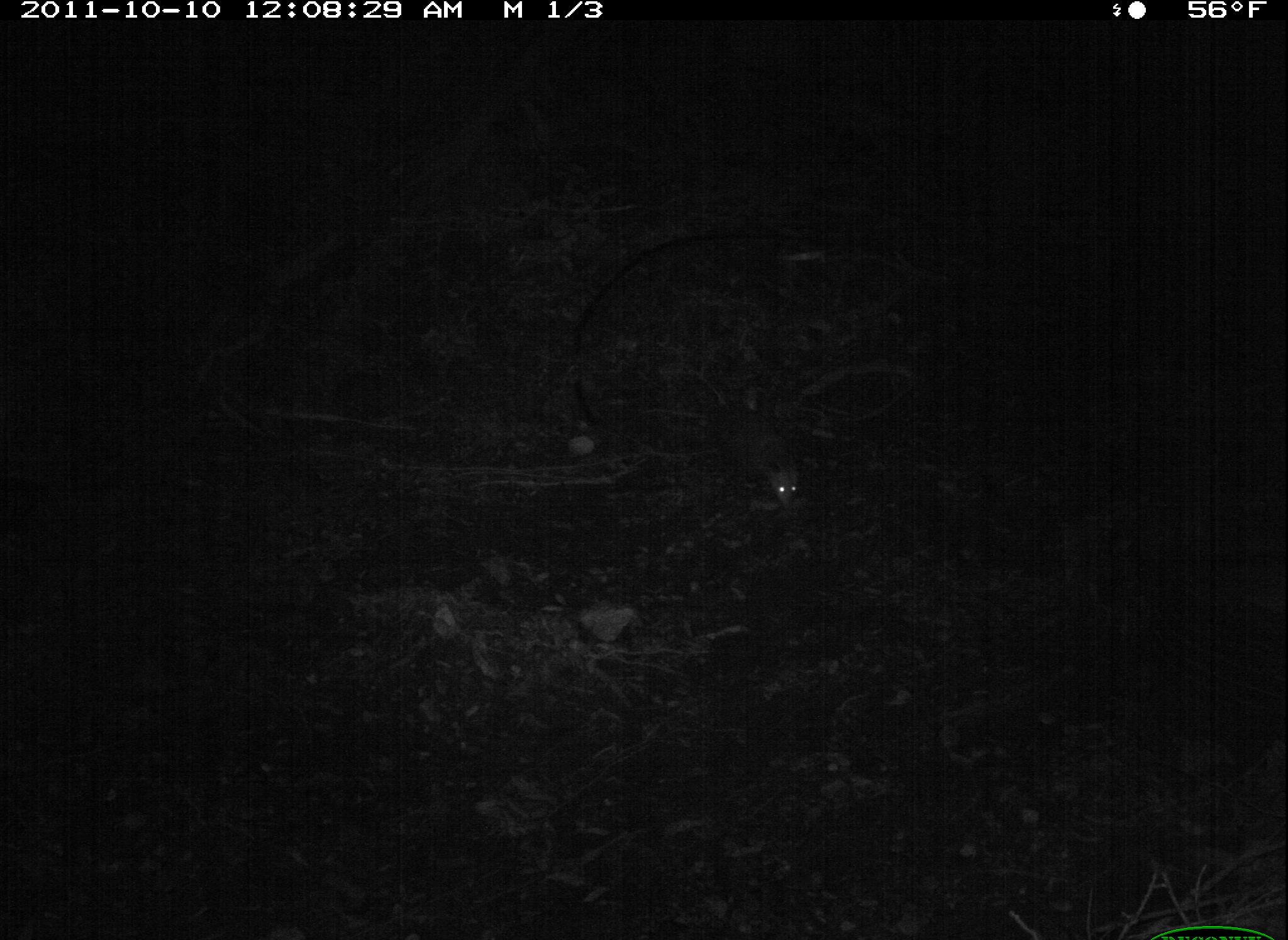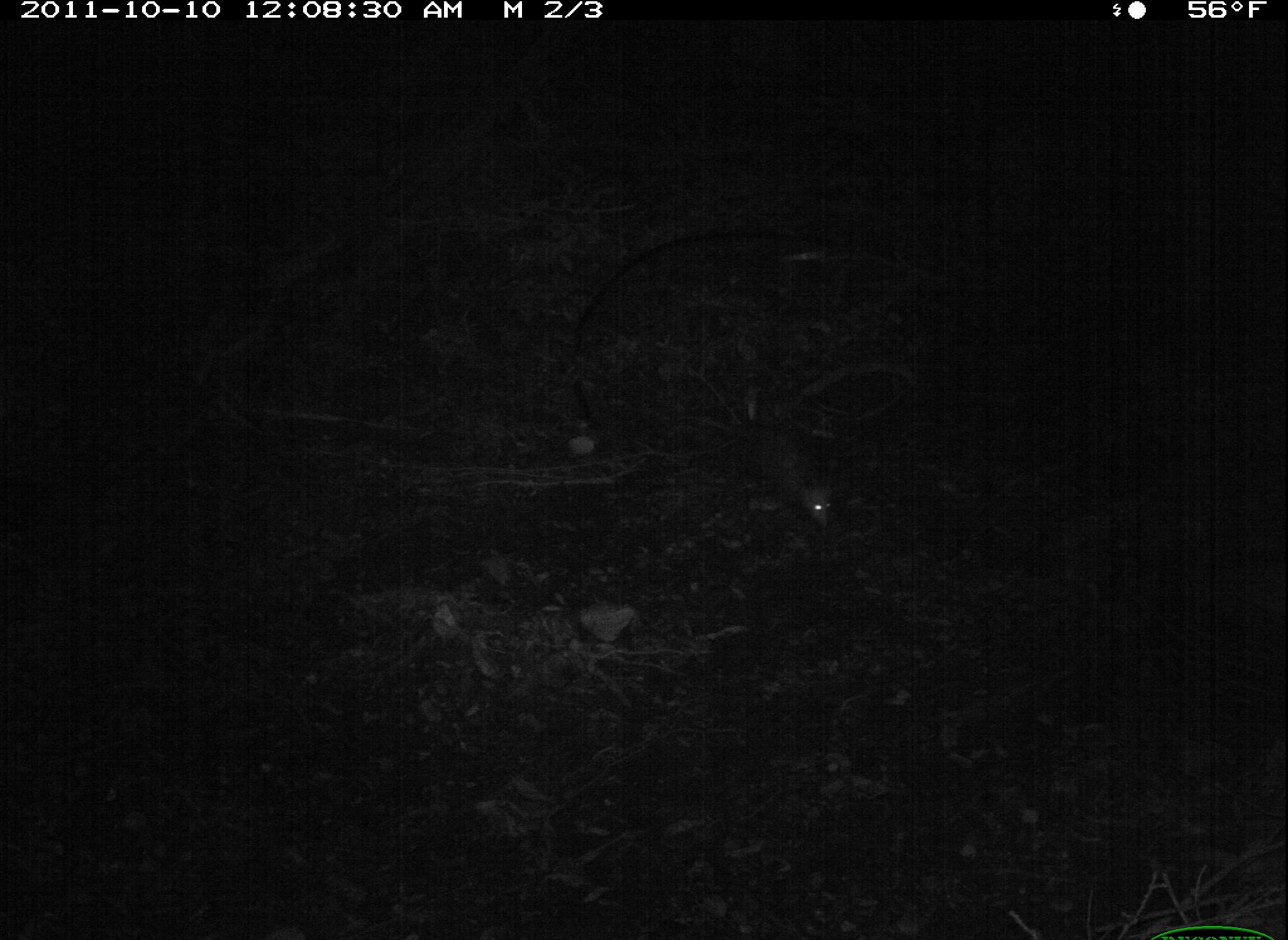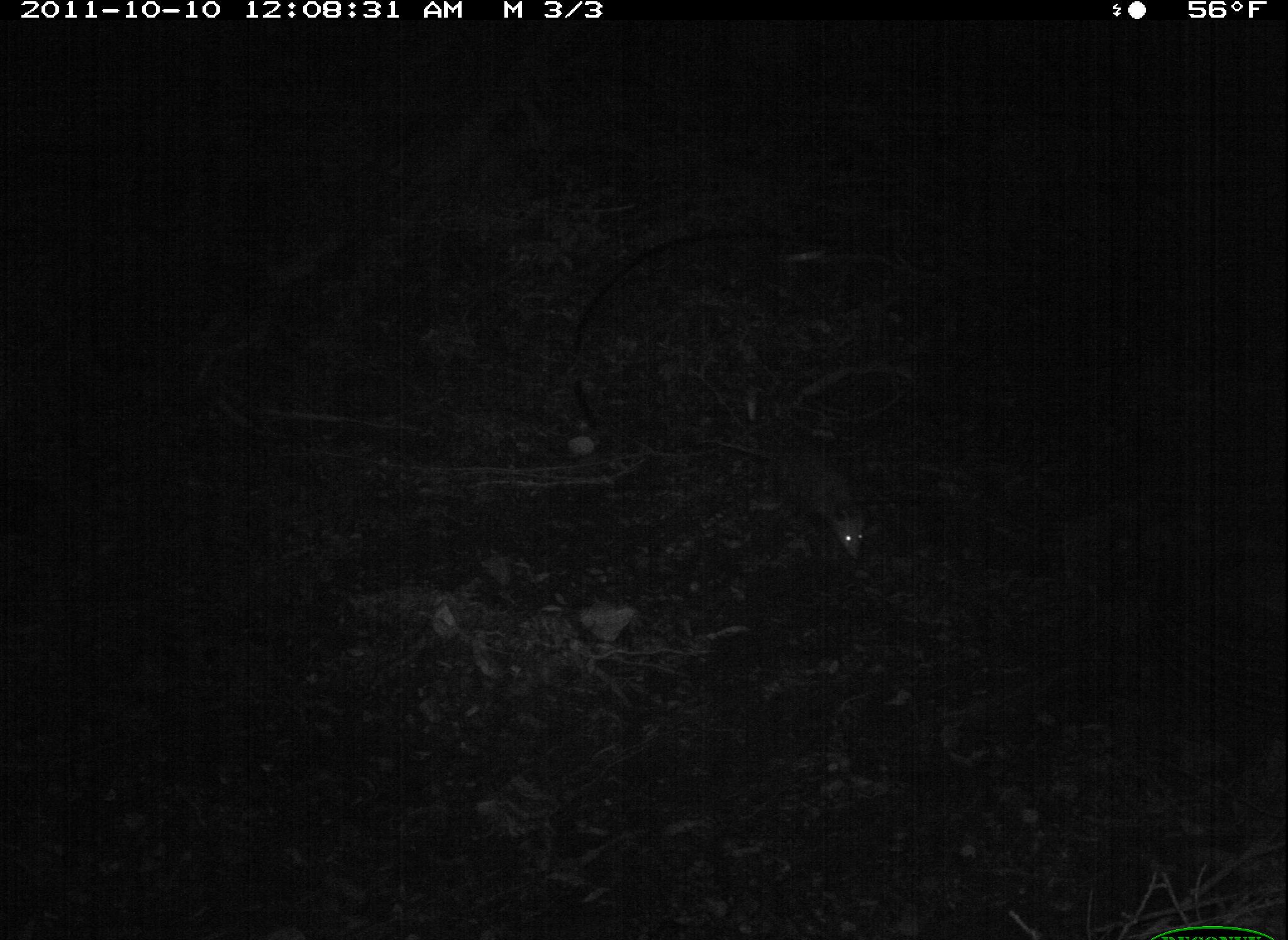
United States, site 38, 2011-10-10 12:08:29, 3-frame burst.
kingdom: Animalia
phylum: Chordata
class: Mammalia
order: Didelphimorphia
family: Didelphidae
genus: Didelphis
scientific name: Didelphis virginiana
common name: virginia opossum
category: opossum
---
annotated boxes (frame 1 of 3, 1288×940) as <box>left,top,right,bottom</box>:
opossum: <box>662,358,823,527</box>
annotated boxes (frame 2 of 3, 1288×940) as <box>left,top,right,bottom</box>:
opossum: <box>710,401,866,551</box>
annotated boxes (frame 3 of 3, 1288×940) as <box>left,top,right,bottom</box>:
opossum: <box>686,422,877,570</box>